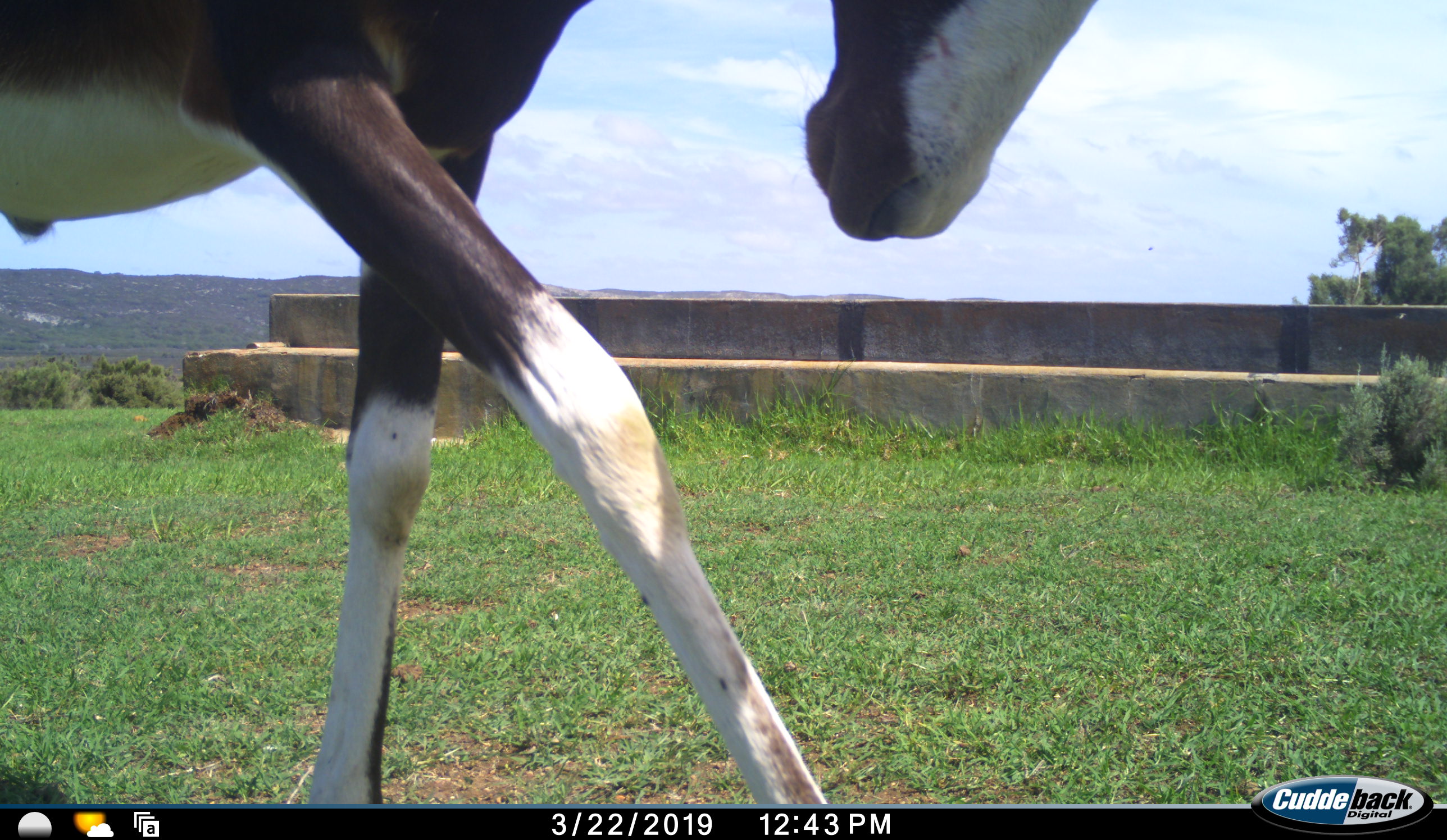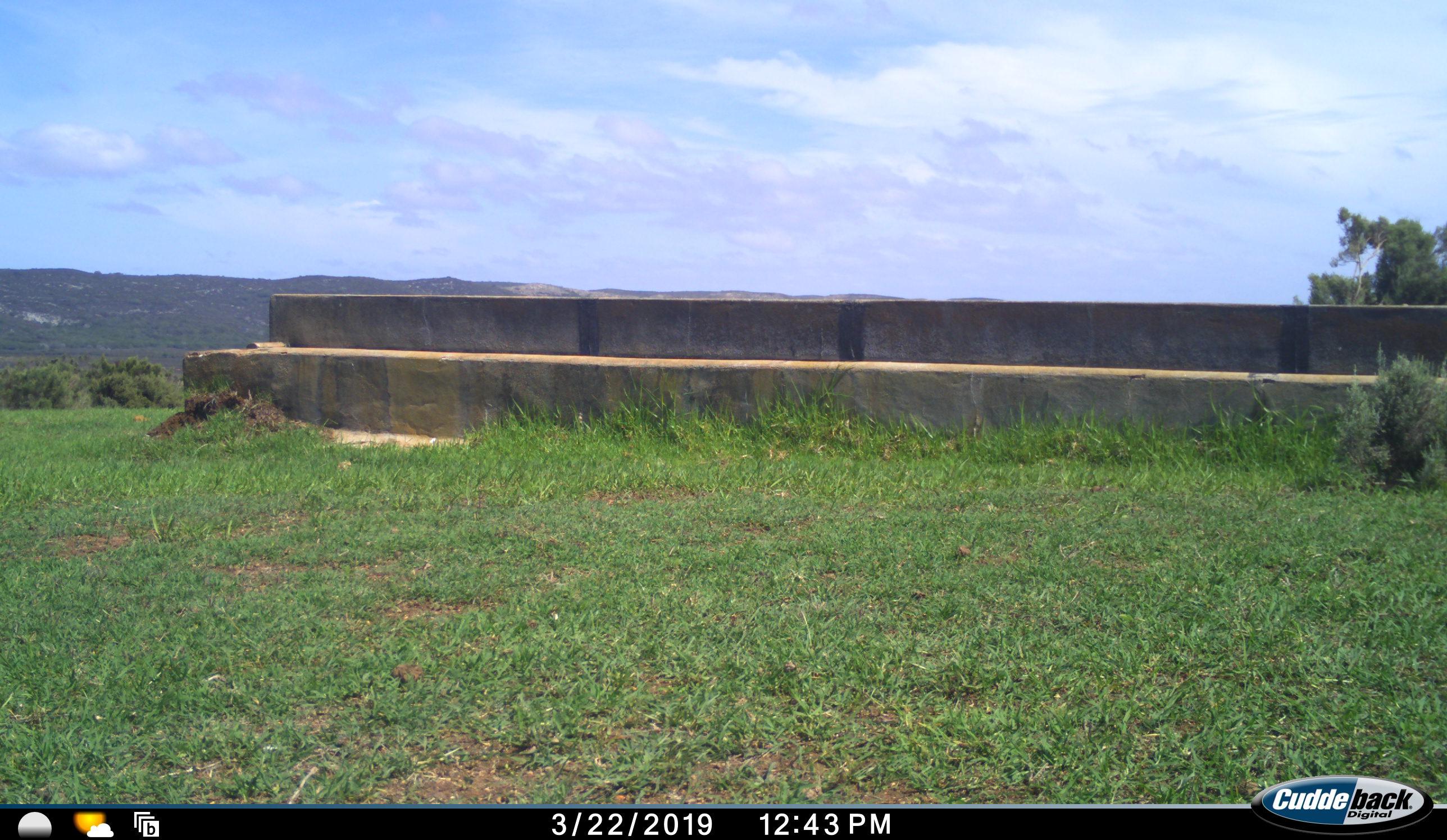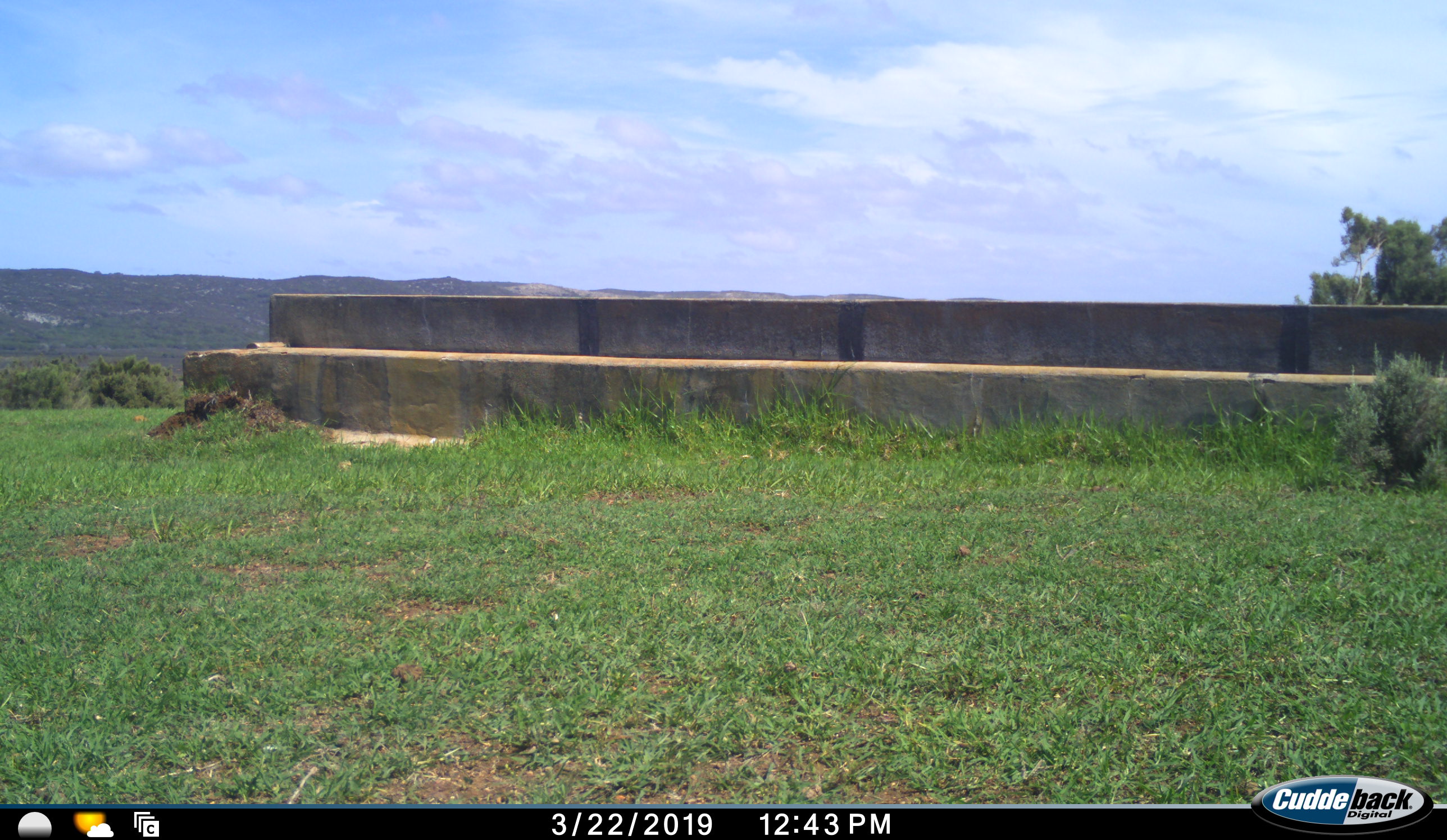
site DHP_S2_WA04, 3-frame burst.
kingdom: Animalia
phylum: Chordata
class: Mammalia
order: Artiodactyla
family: Bovidae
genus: Damaliscus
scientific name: Damaliscus pygargus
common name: bontebok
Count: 1.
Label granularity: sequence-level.